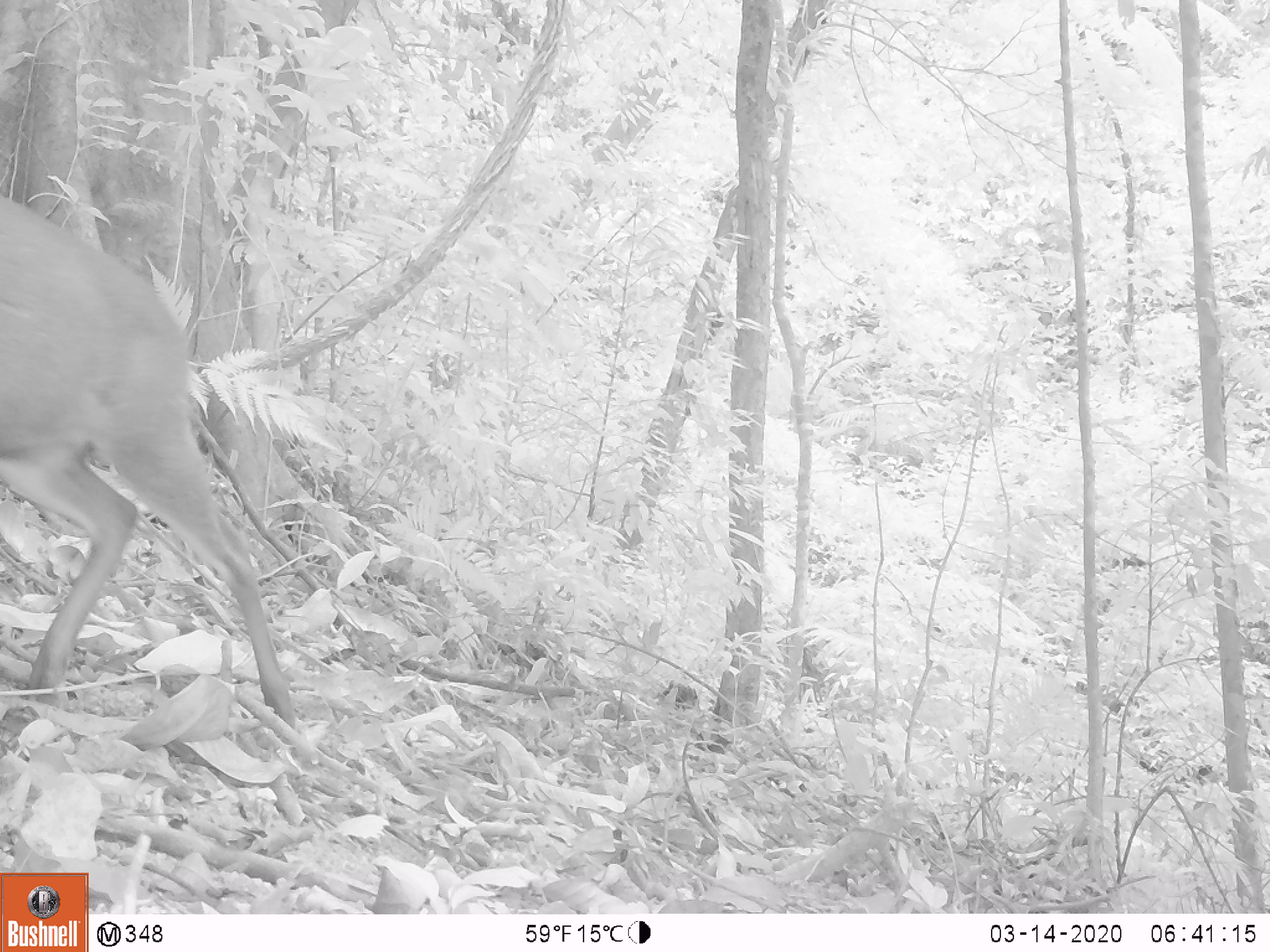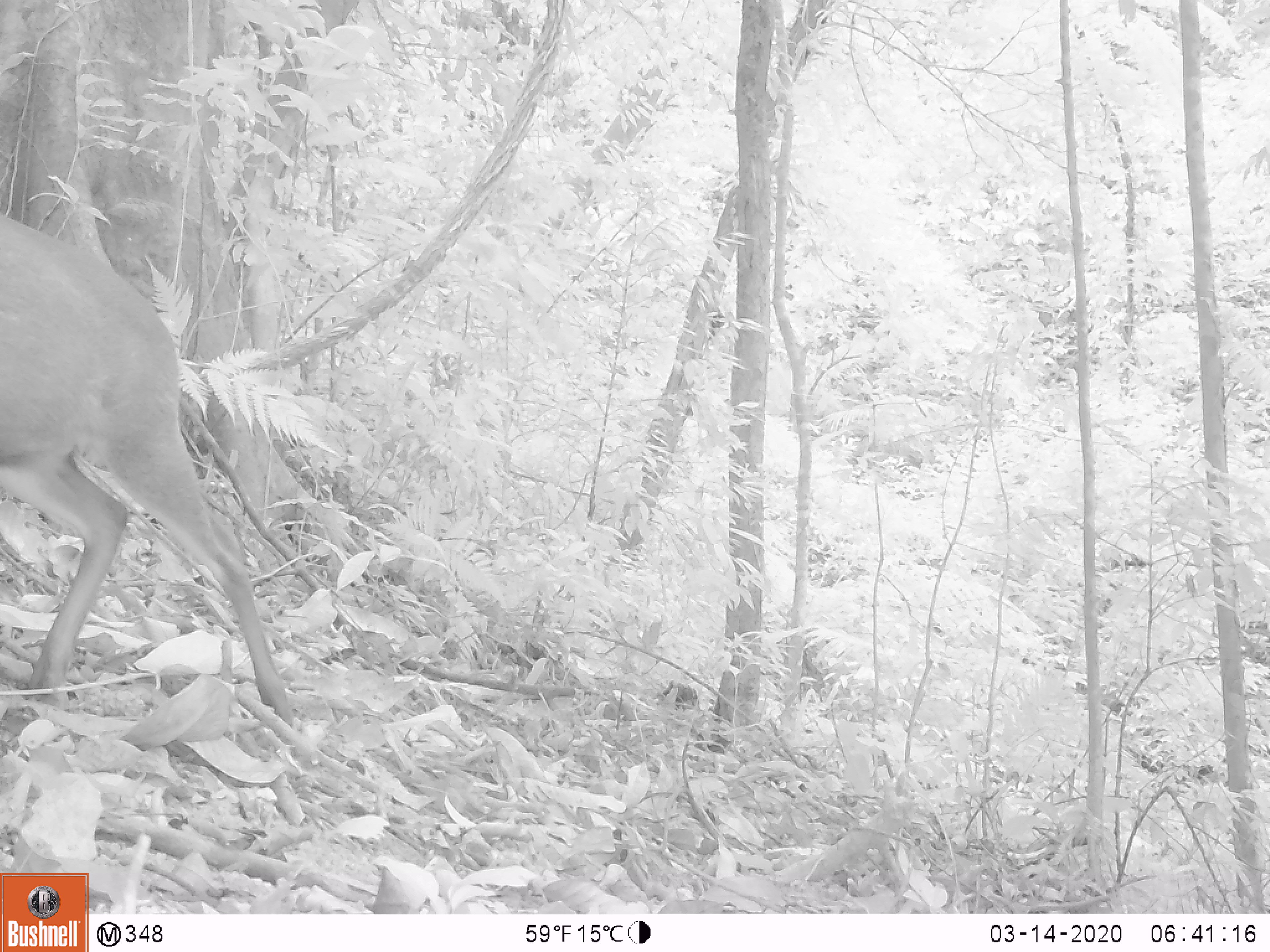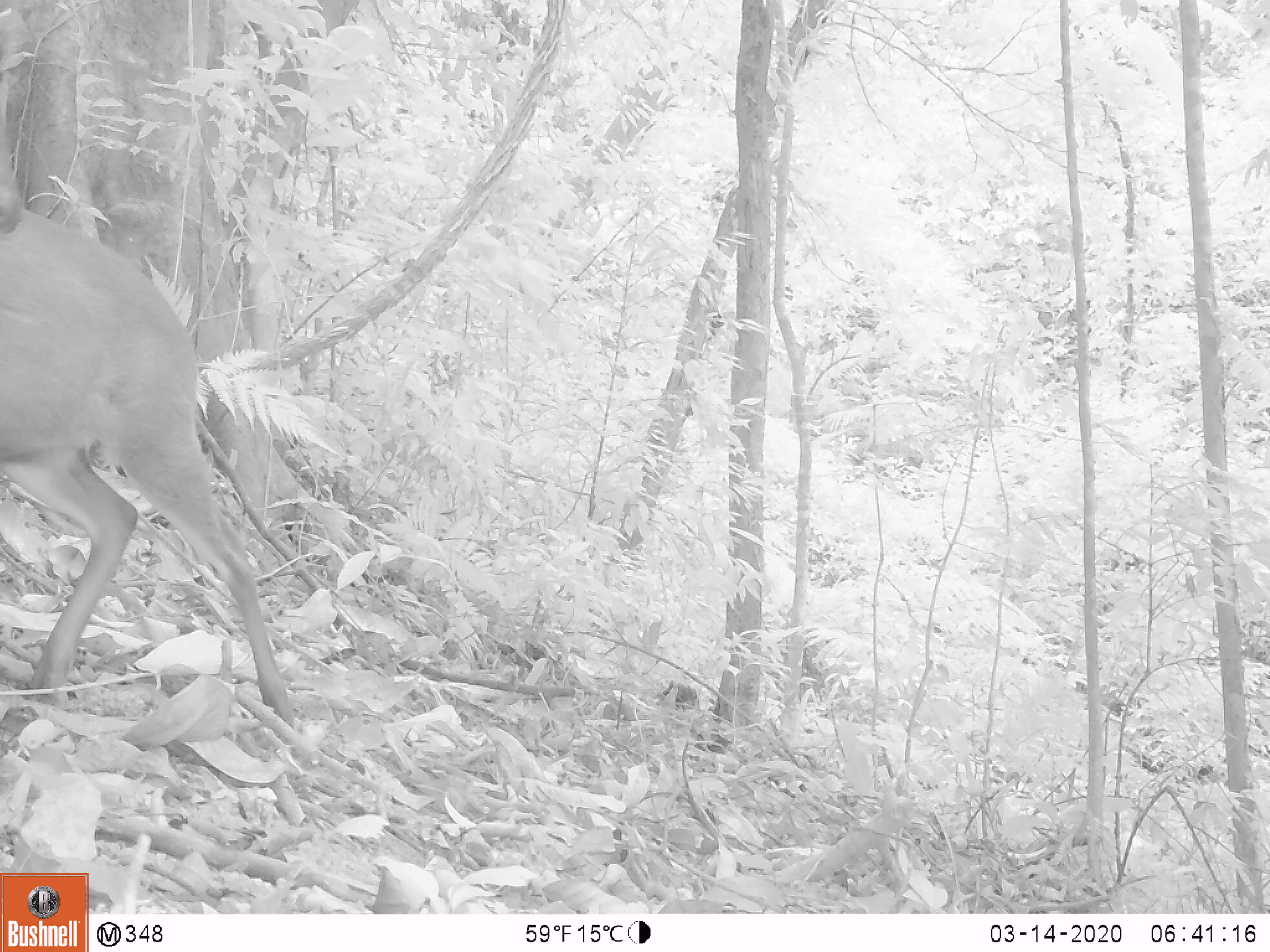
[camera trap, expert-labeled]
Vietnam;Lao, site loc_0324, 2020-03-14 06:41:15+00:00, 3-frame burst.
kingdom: Animalia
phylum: Chordata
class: Mammalia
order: Artiodactyla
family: Cervidae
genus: Muntiacus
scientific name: Muntiacus rooseveltorum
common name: roosevelt's muntjac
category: roosevelts muntjac group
Roosevelts muntjac group (roosevelt's muntjac) (Muntiacus rooseveltorum). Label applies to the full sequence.